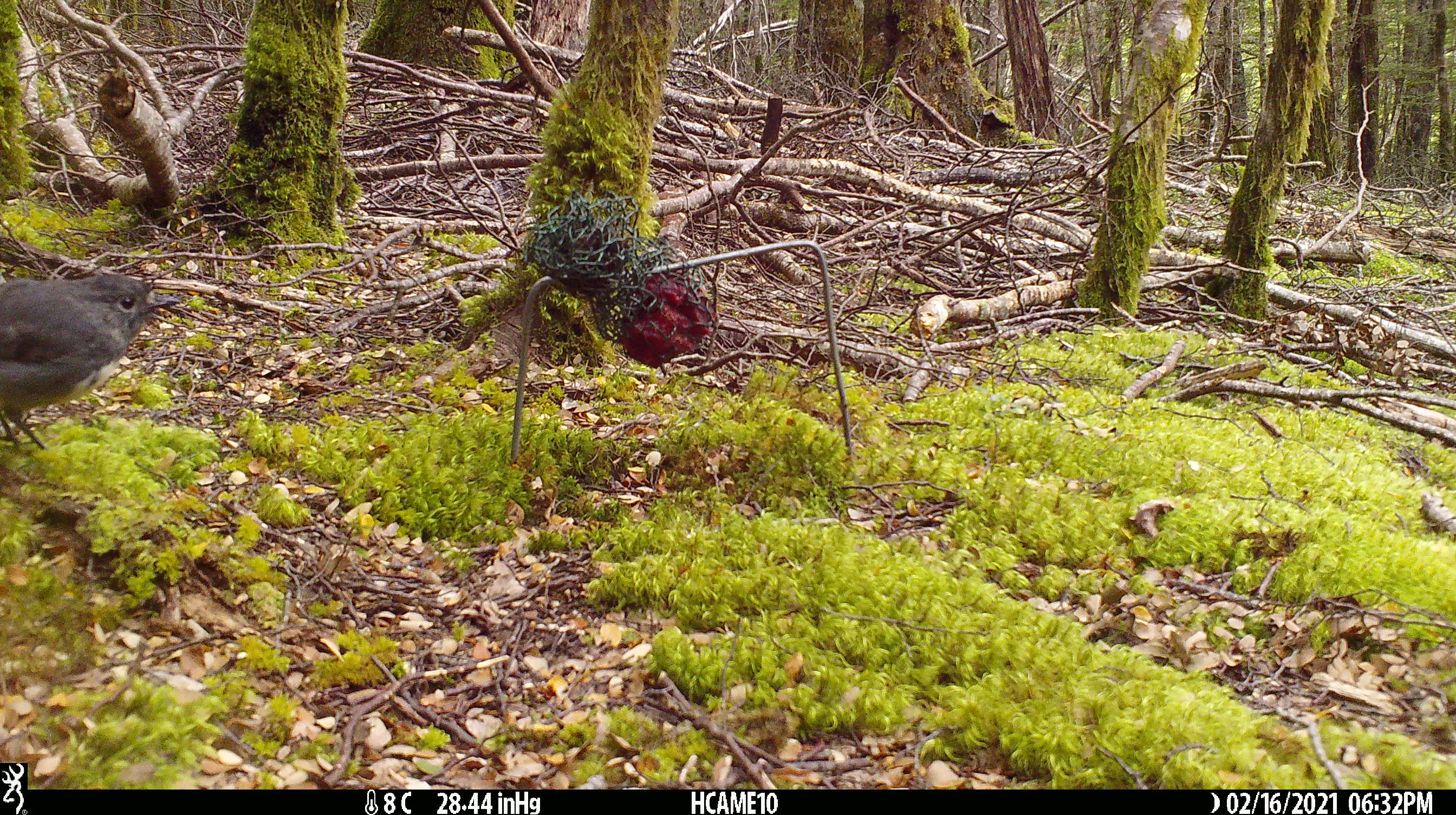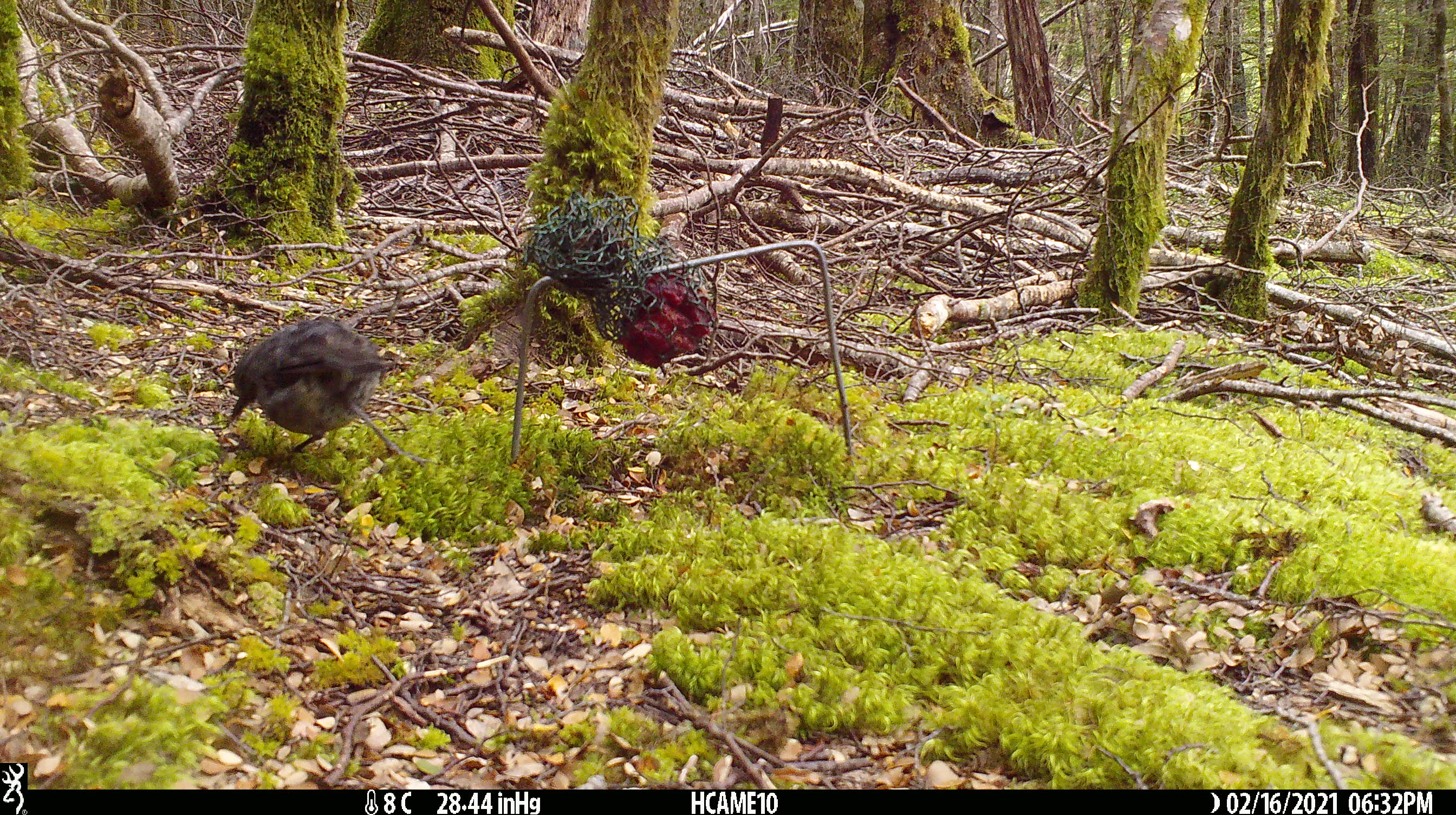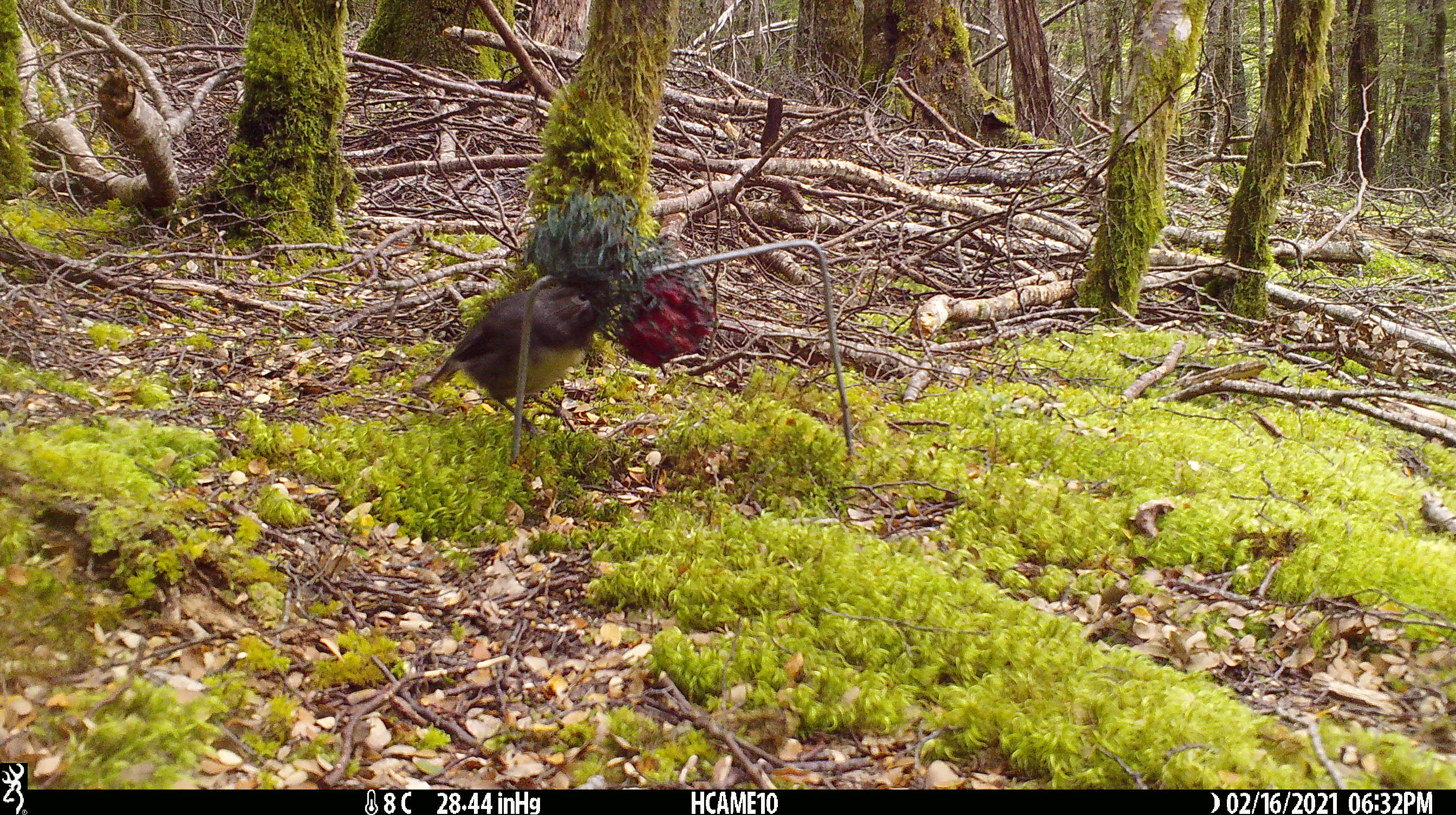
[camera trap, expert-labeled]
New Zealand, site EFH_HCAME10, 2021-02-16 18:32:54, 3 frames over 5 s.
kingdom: Animalia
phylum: Chordata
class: Aves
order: Passeriformes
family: Petroicidae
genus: Petroica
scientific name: Petroica australis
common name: new zealand robin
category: robin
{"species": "robin (new zealand robin) (Petroica australis)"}